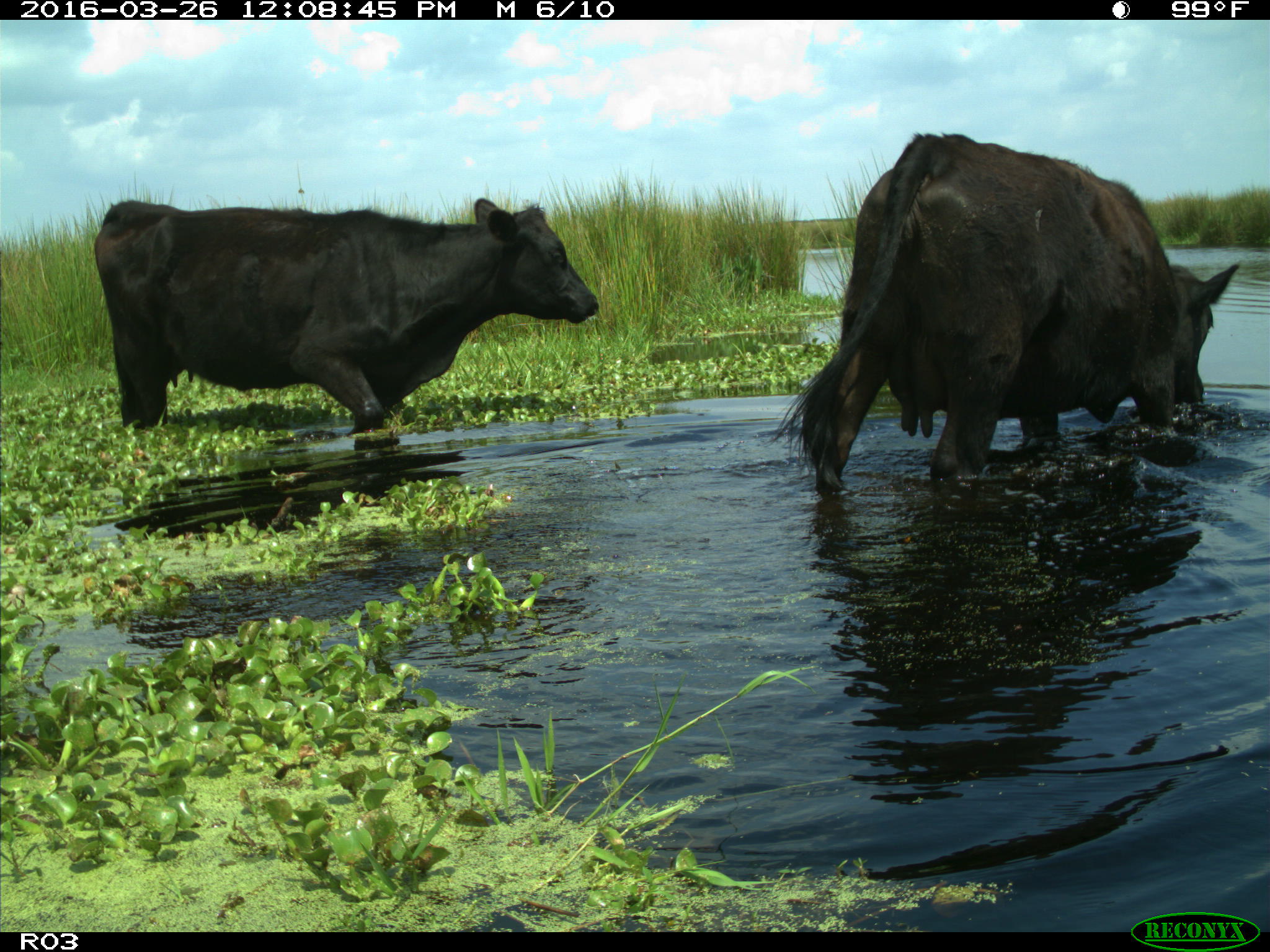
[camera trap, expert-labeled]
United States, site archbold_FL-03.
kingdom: Animalia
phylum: Chordata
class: Mammalia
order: Artiodactyla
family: Bovidae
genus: Bos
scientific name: Bos taurus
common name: domestic cow